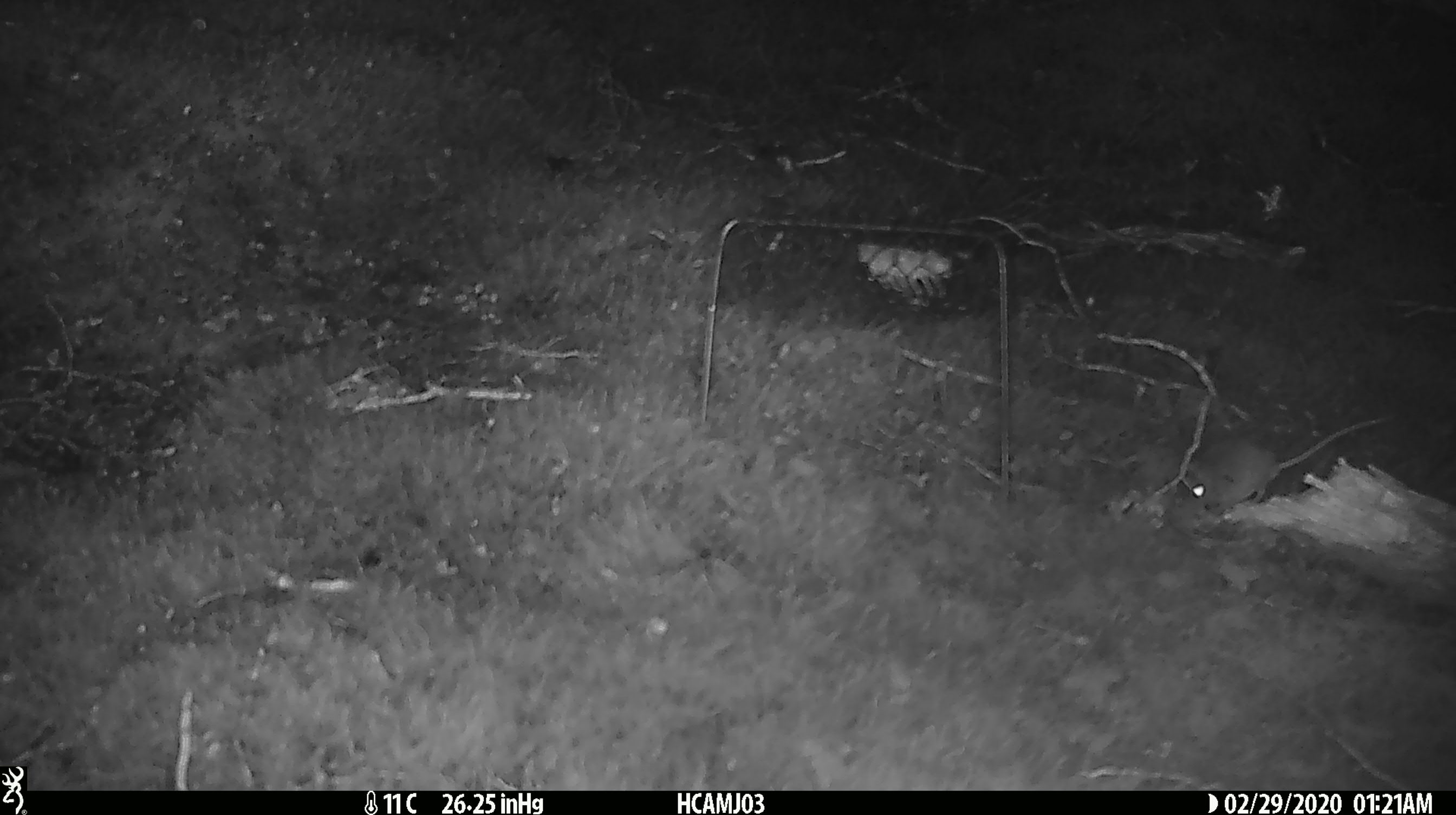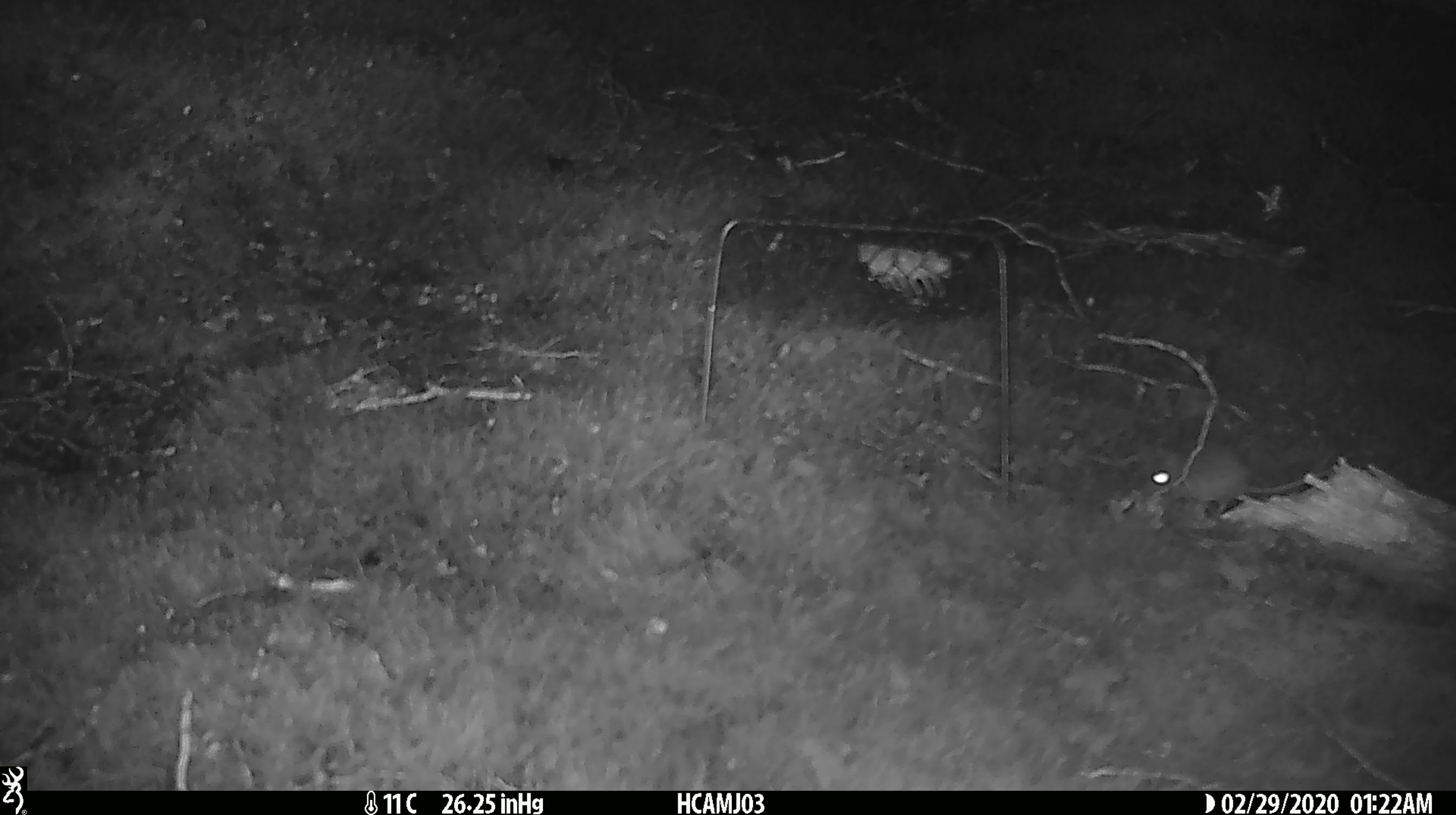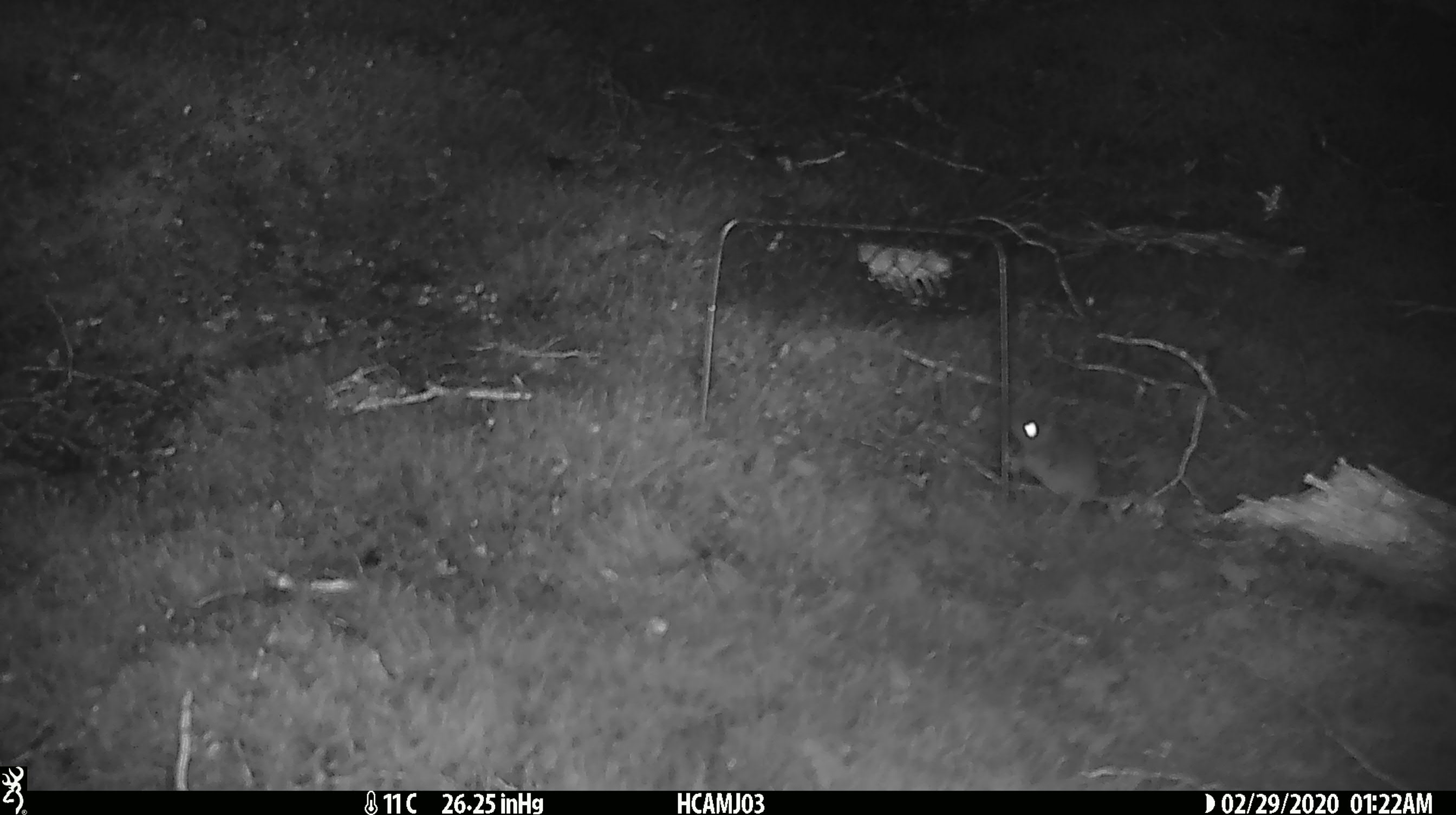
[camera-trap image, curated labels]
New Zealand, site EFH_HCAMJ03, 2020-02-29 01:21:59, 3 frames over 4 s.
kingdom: Animalia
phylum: Chordata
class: Mammalia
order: Rodentia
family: Muridae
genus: Mus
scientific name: Mus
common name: mouse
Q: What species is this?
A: Mouse (Mus).